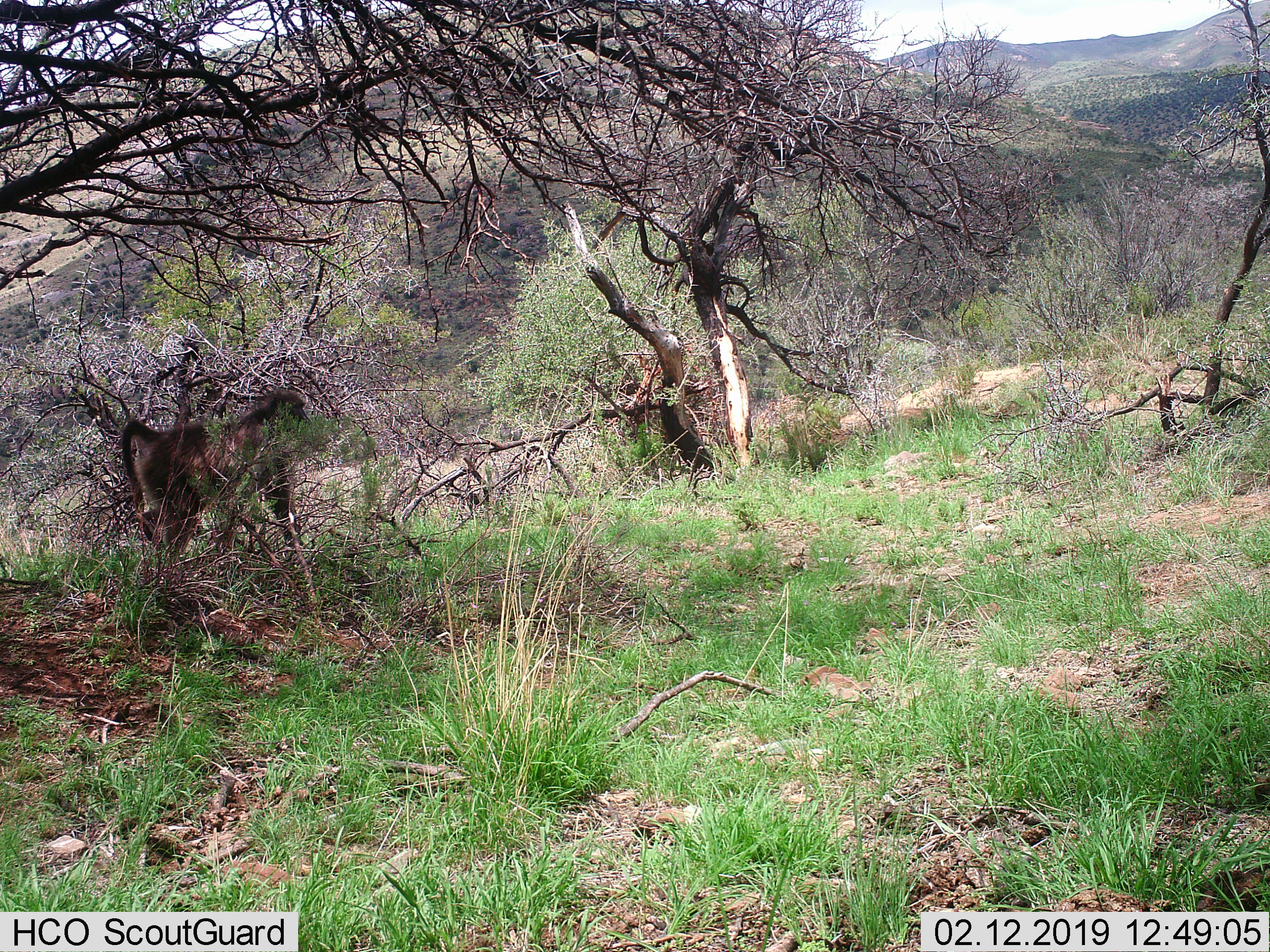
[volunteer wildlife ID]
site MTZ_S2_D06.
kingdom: Animalia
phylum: Chordata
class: Mammalia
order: Primates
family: Cercopithecidae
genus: Papio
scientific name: Papio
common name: baboon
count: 1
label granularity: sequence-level